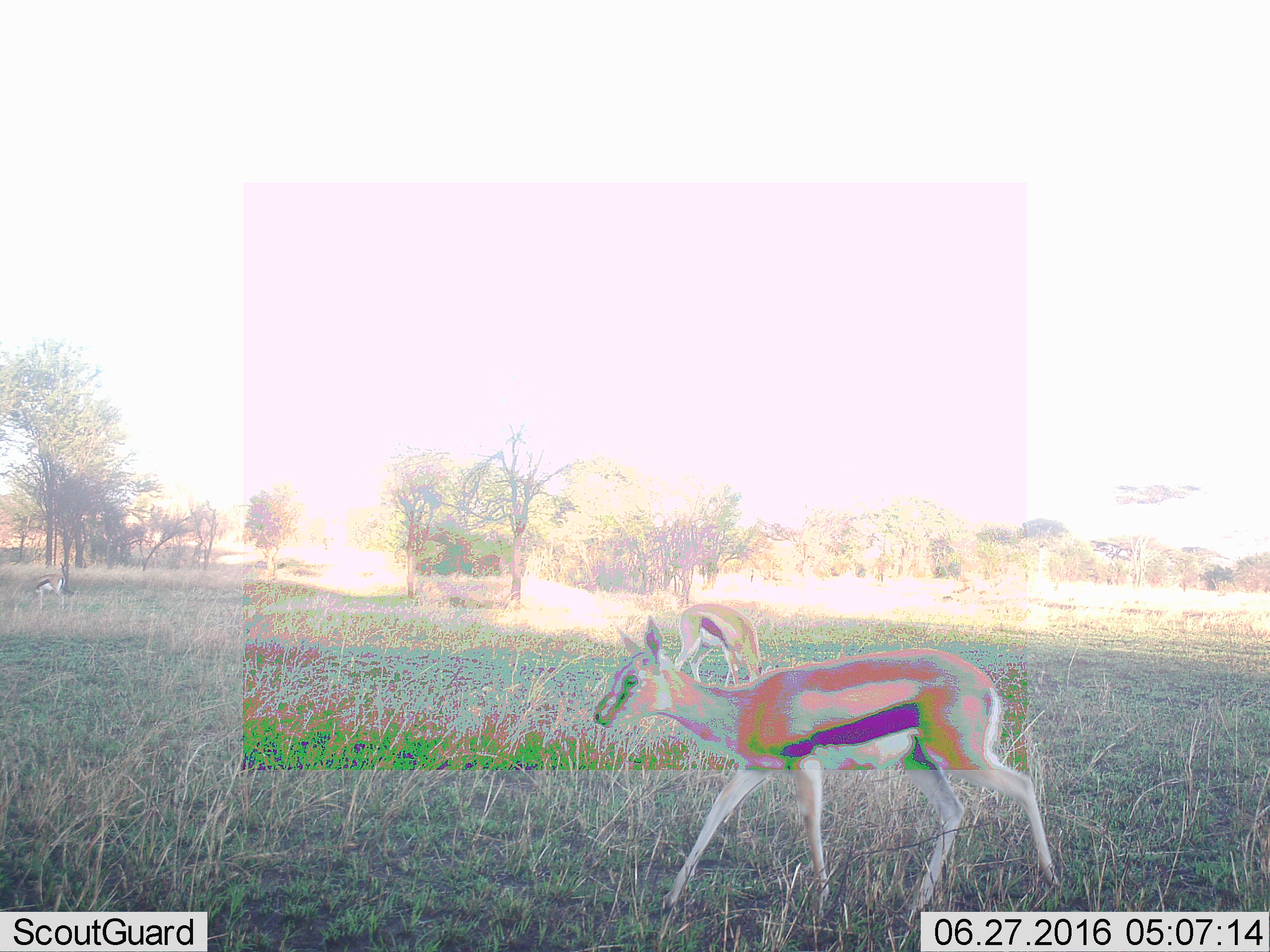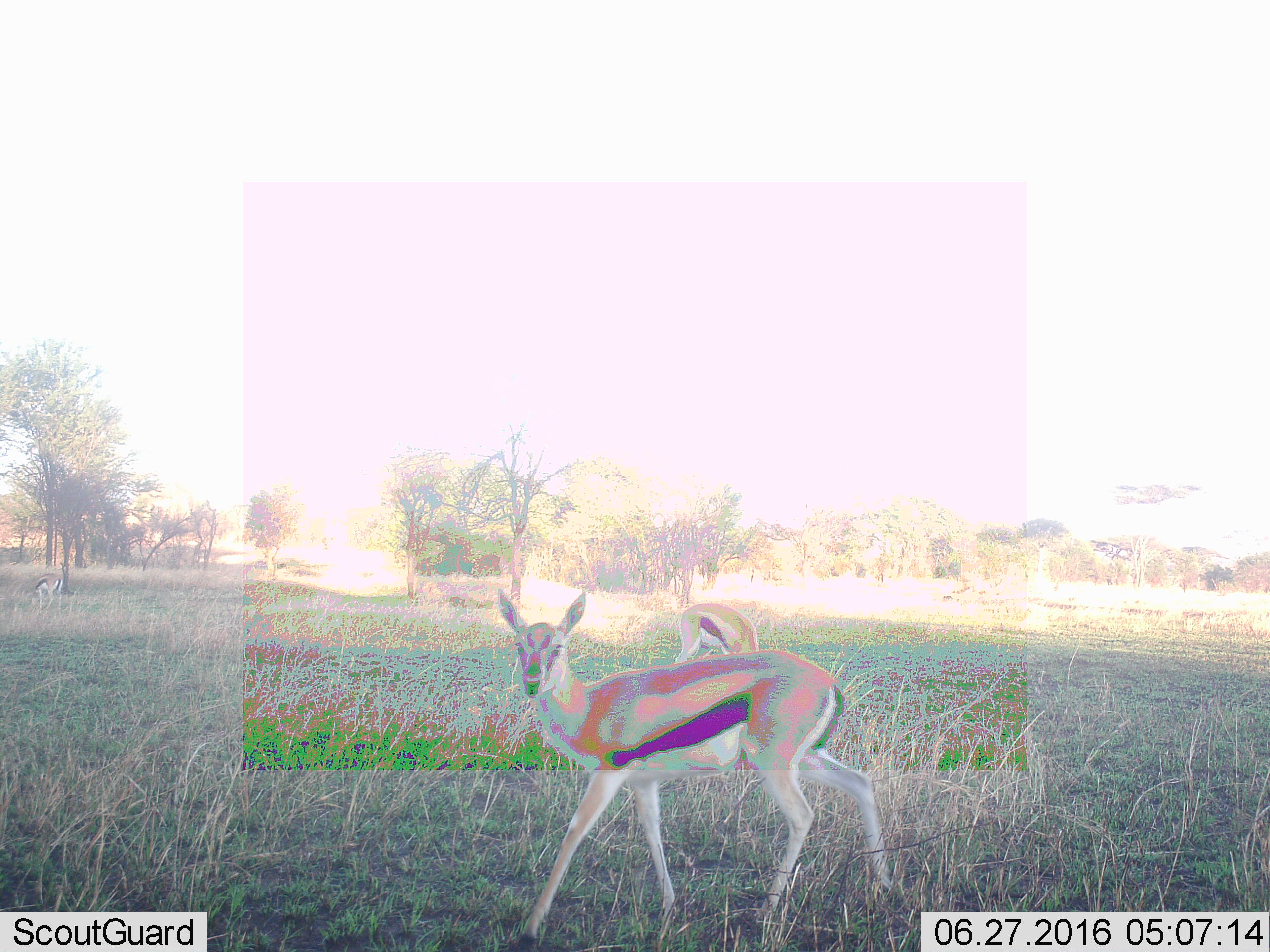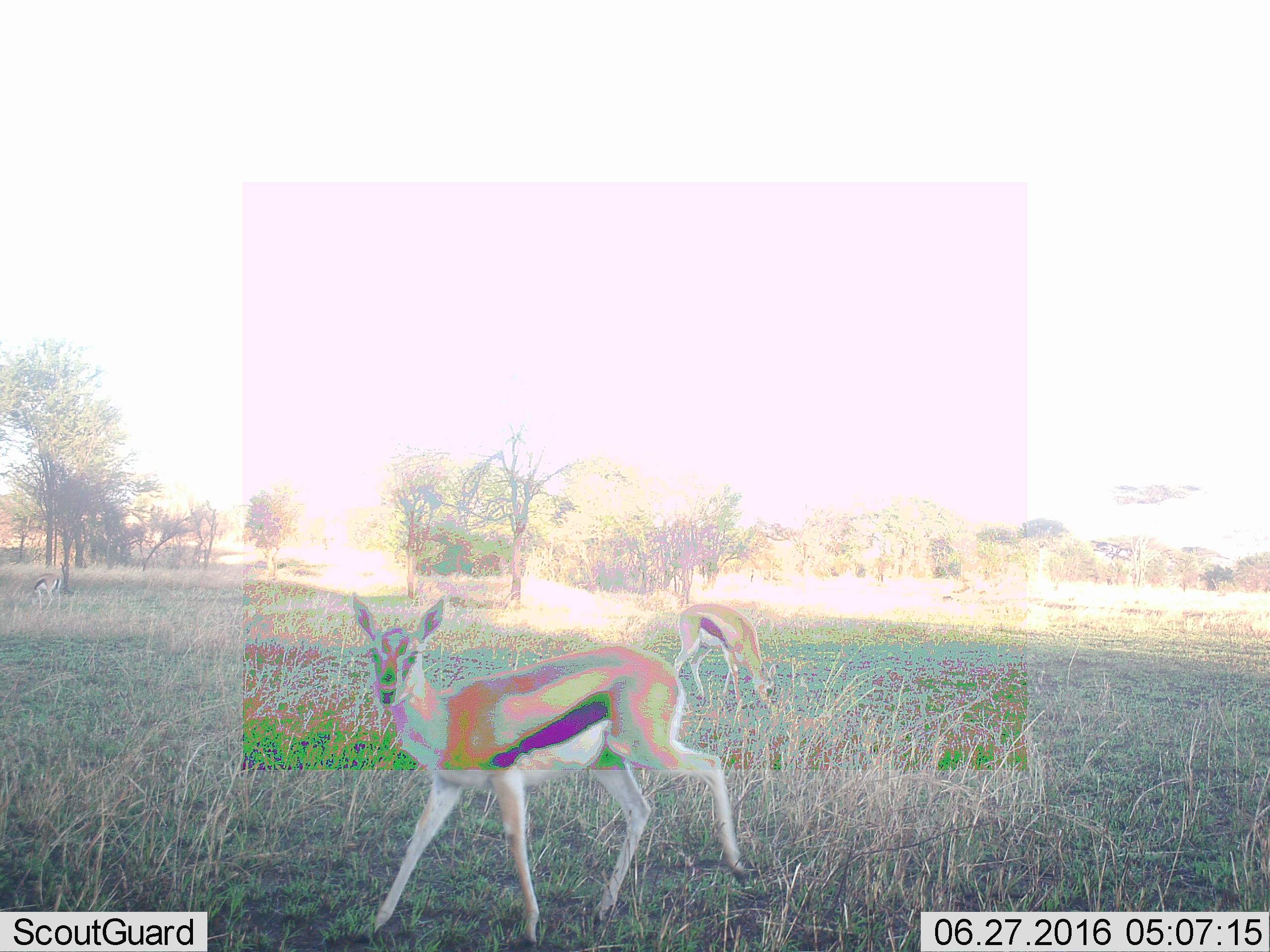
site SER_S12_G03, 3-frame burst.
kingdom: Animalia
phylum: Chordata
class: Mammalia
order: Artiodactyla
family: Bovidae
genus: Eudorcas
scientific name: Eudorcas thomsonii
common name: thomson's gazelle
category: gazellethomsons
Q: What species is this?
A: Gazellethomsons (thomson's gazelle) (Eudorcas thomsonii).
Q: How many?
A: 3.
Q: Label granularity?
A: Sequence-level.